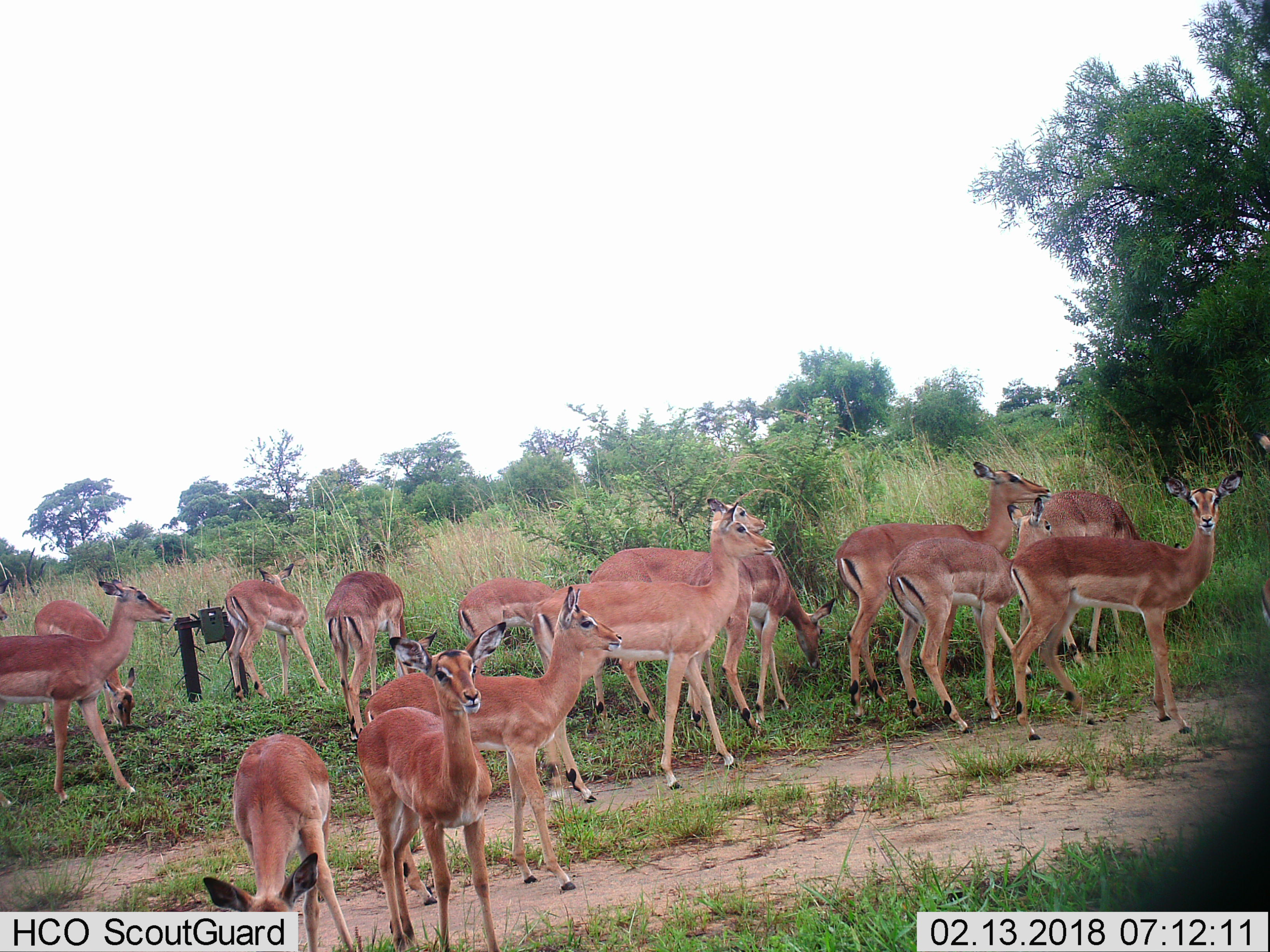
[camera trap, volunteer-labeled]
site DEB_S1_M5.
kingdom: Animalia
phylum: Chordata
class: Mammalia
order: Artiodactyla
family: Bovidae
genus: Aepyceros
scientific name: Aepyceros melampus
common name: impala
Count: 11-50.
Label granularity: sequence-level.